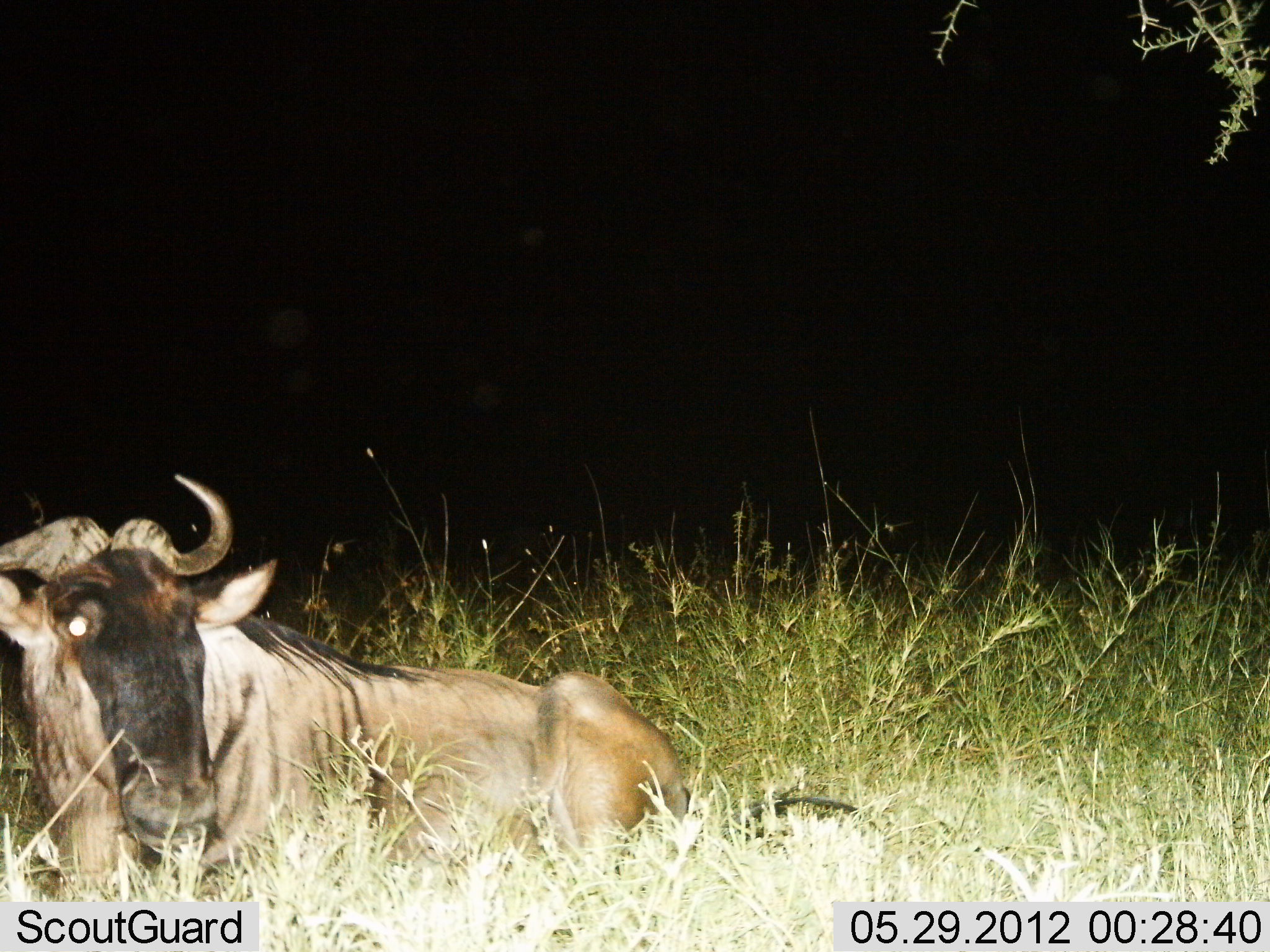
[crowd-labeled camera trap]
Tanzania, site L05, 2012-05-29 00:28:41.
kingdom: Animalia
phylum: Chordata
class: Mammalia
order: Artiodactyla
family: Bovidae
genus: Connochaetes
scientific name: Connochaetes taurinus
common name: blue wildebeest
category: wildebeest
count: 1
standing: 0%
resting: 100%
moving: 0%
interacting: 0%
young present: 0%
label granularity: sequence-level